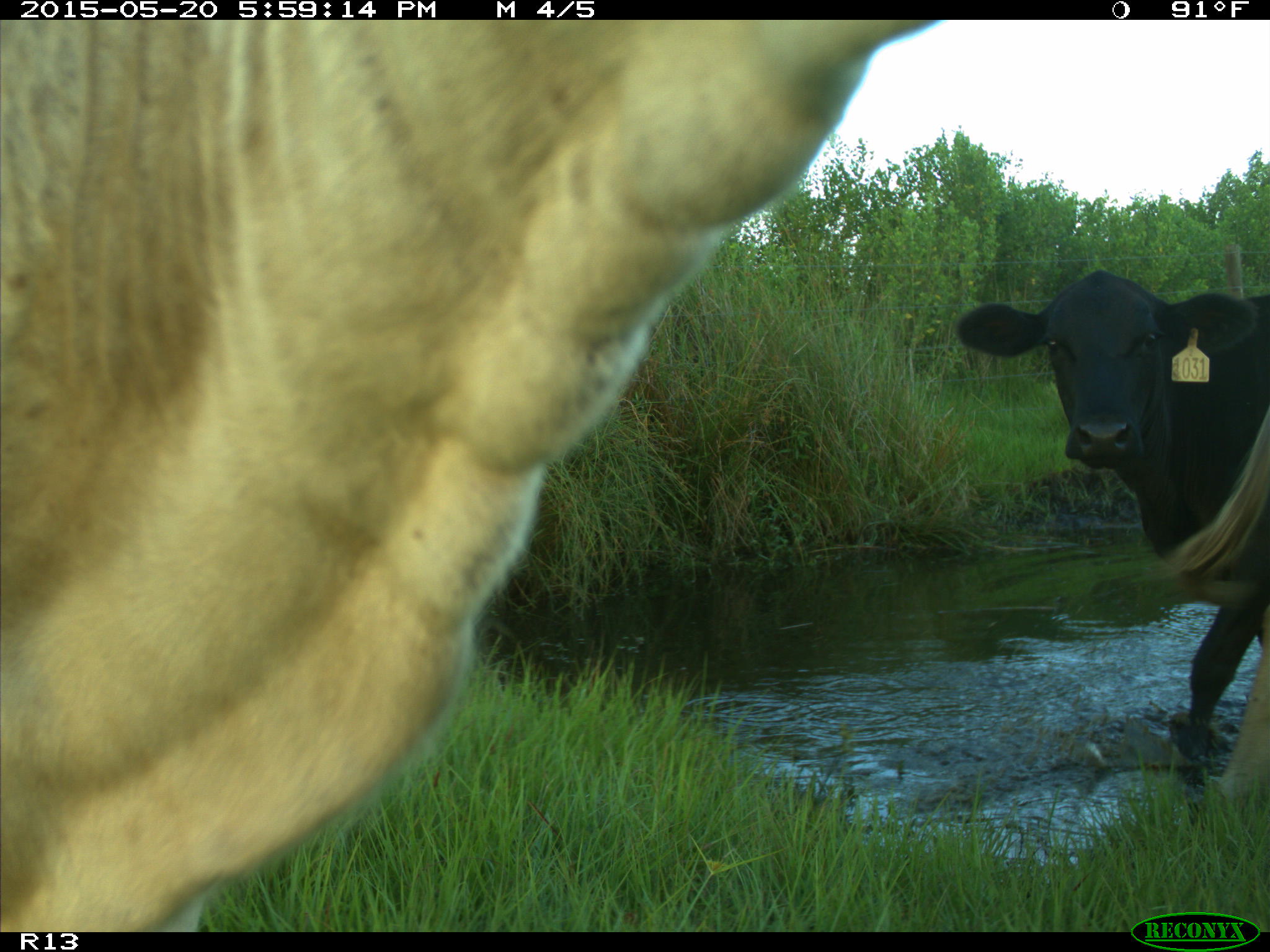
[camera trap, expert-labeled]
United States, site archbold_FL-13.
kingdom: Animalia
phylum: Chordata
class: Mammalia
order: Artiodactyla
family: Bovidae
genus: Bos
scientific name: Bos taurus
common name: domestic cow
Bos taurus (domestic cow).